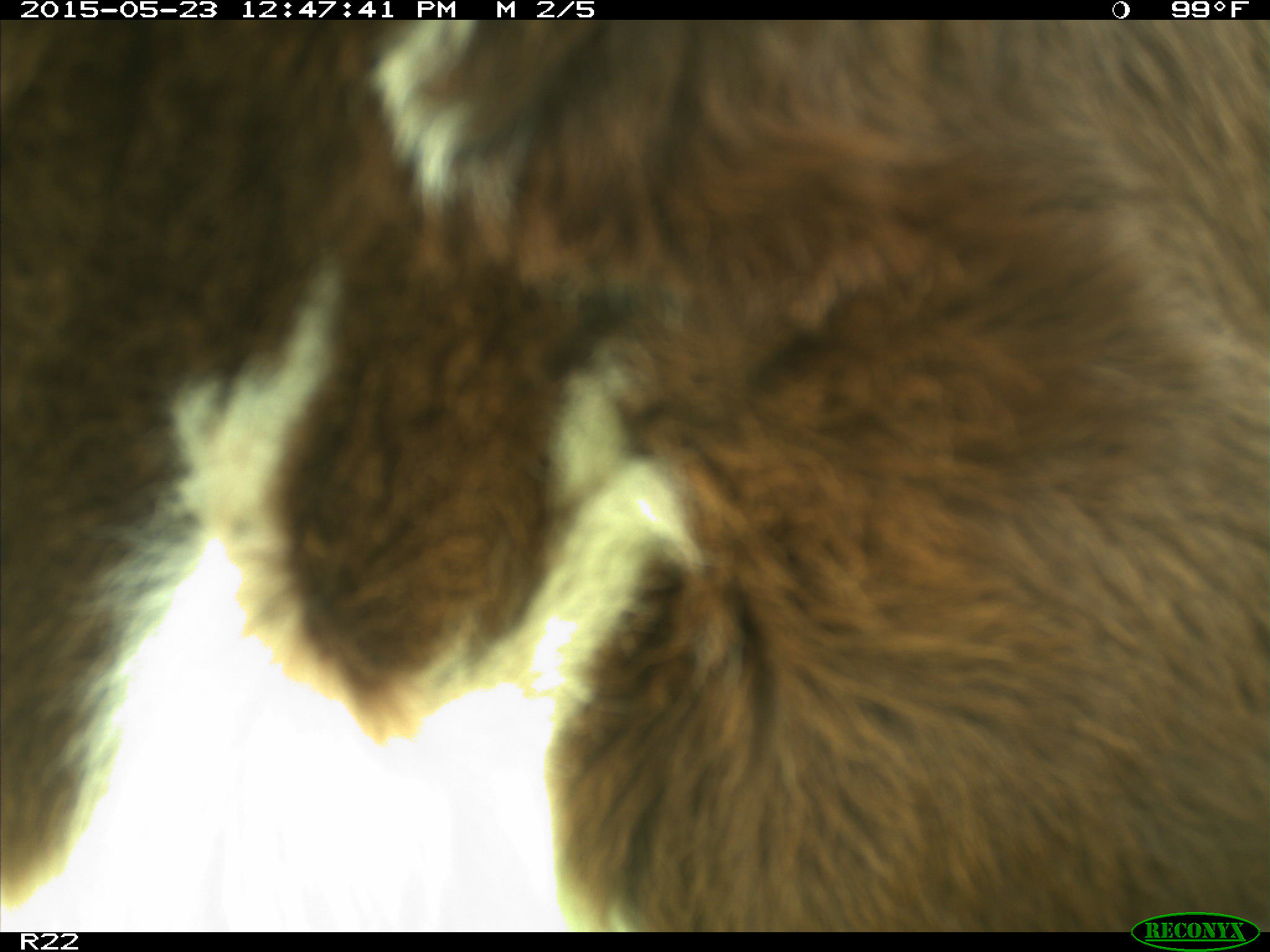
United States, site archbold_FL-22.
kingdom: Animalia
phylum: Chordata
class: Mammalia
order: Artiodactyla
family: Bovidae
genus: Bos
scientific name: Bos taurus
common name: domestic cow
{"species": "Bos taurus (domestic cow)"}